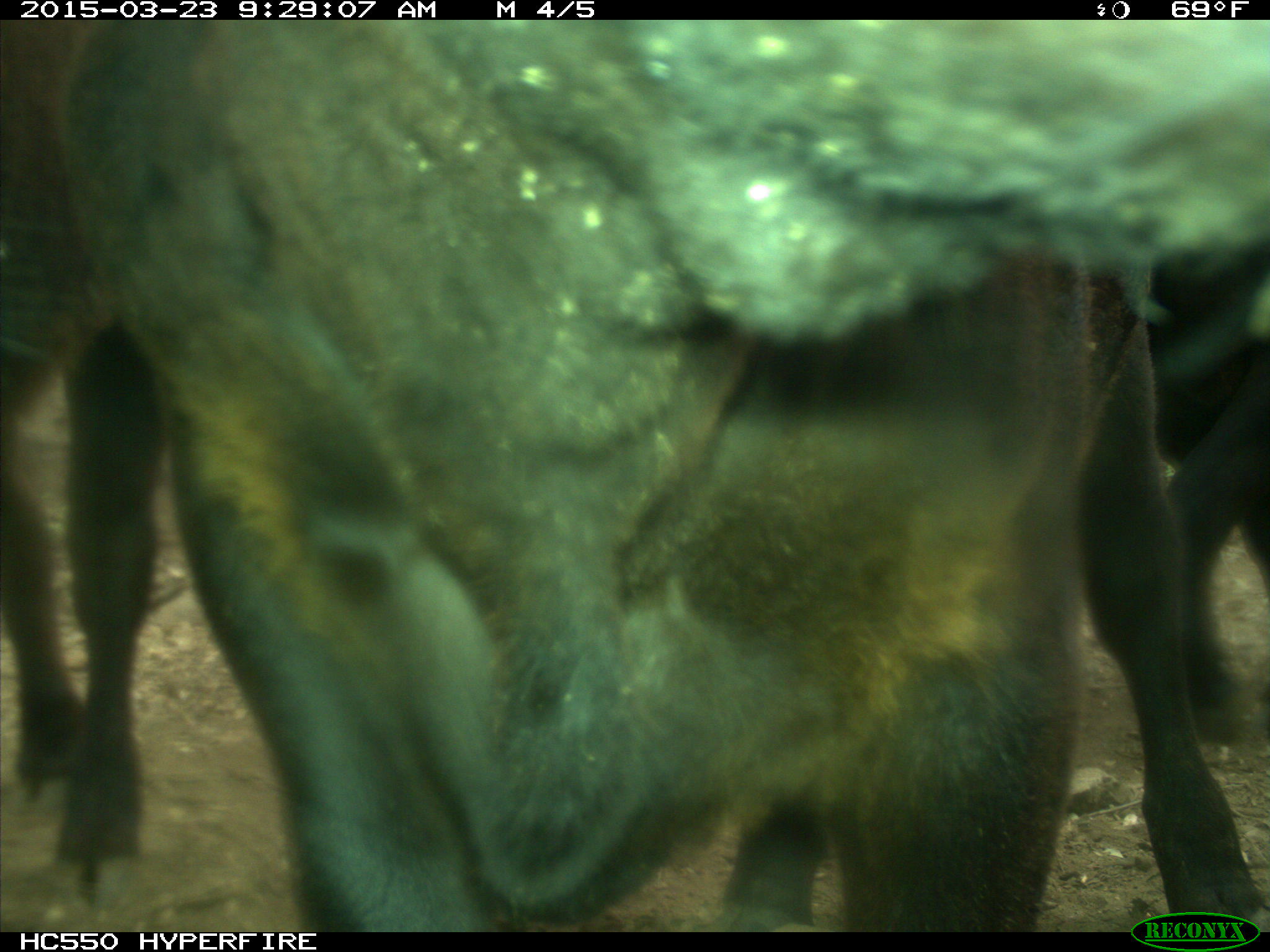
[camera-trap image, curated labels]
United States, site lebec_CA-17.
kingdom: Animalia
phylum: Chordata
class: Mammalia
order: Artiodactyla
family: Bovidae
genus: Bos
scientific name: Bos taurus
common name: domestic cow